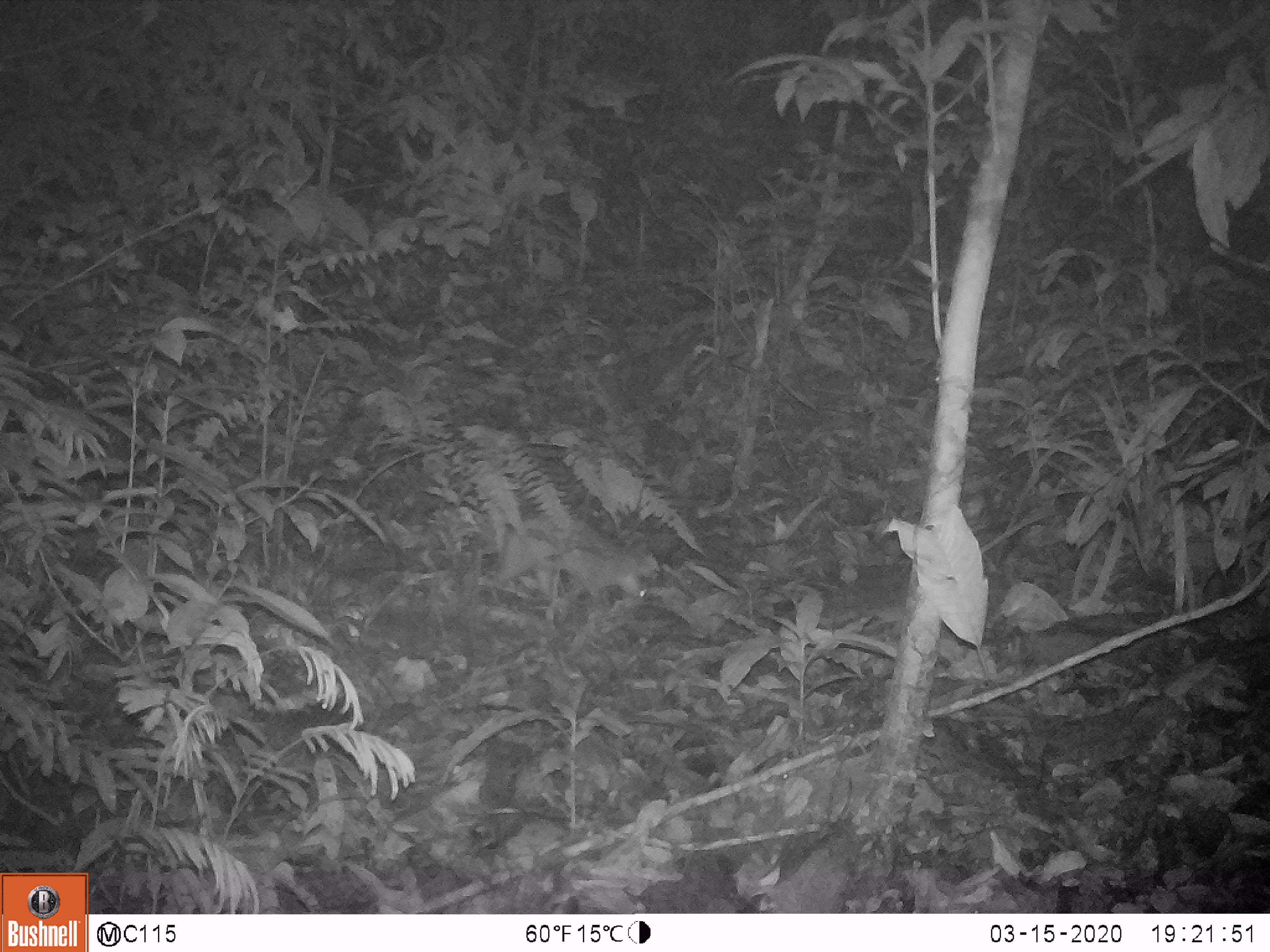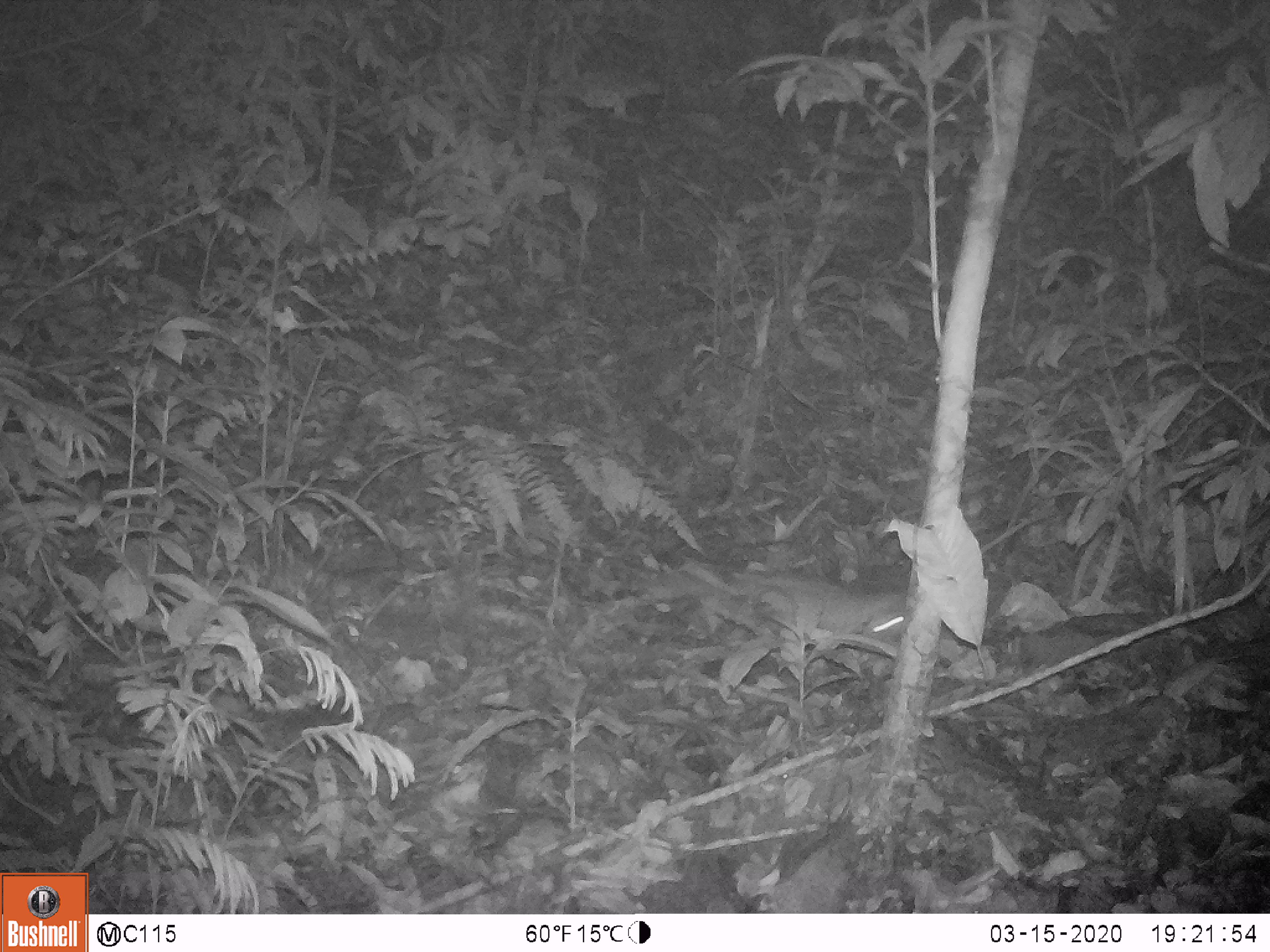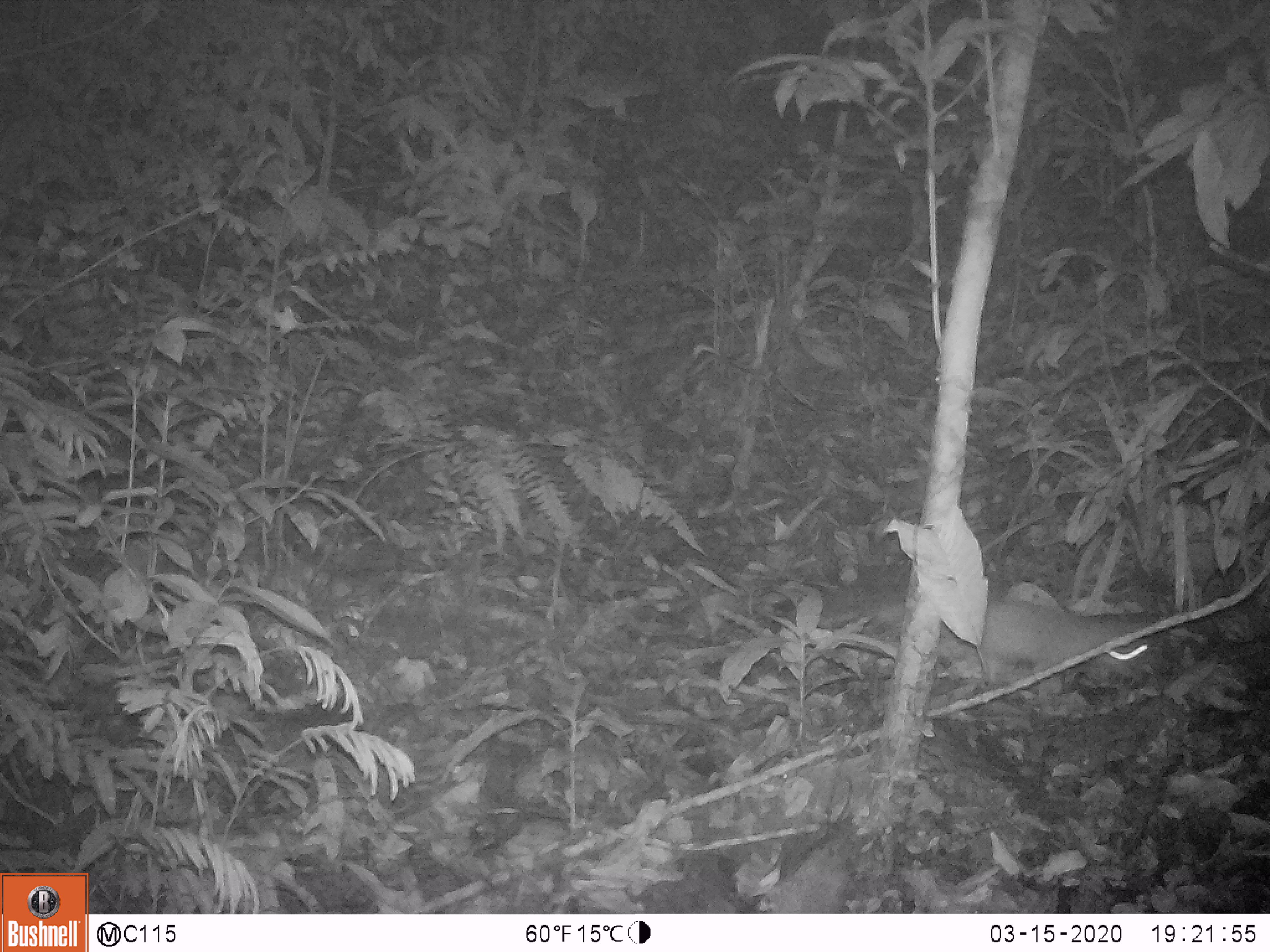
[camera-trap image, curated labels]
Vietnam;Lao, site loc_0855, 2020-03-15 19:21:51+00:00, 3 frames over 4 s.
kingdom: Animalia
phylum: Chordata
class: Mammalia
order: Carnivora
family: Mustelidae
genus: Melogale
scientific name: Melogale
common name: ferret badger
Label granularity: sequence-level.